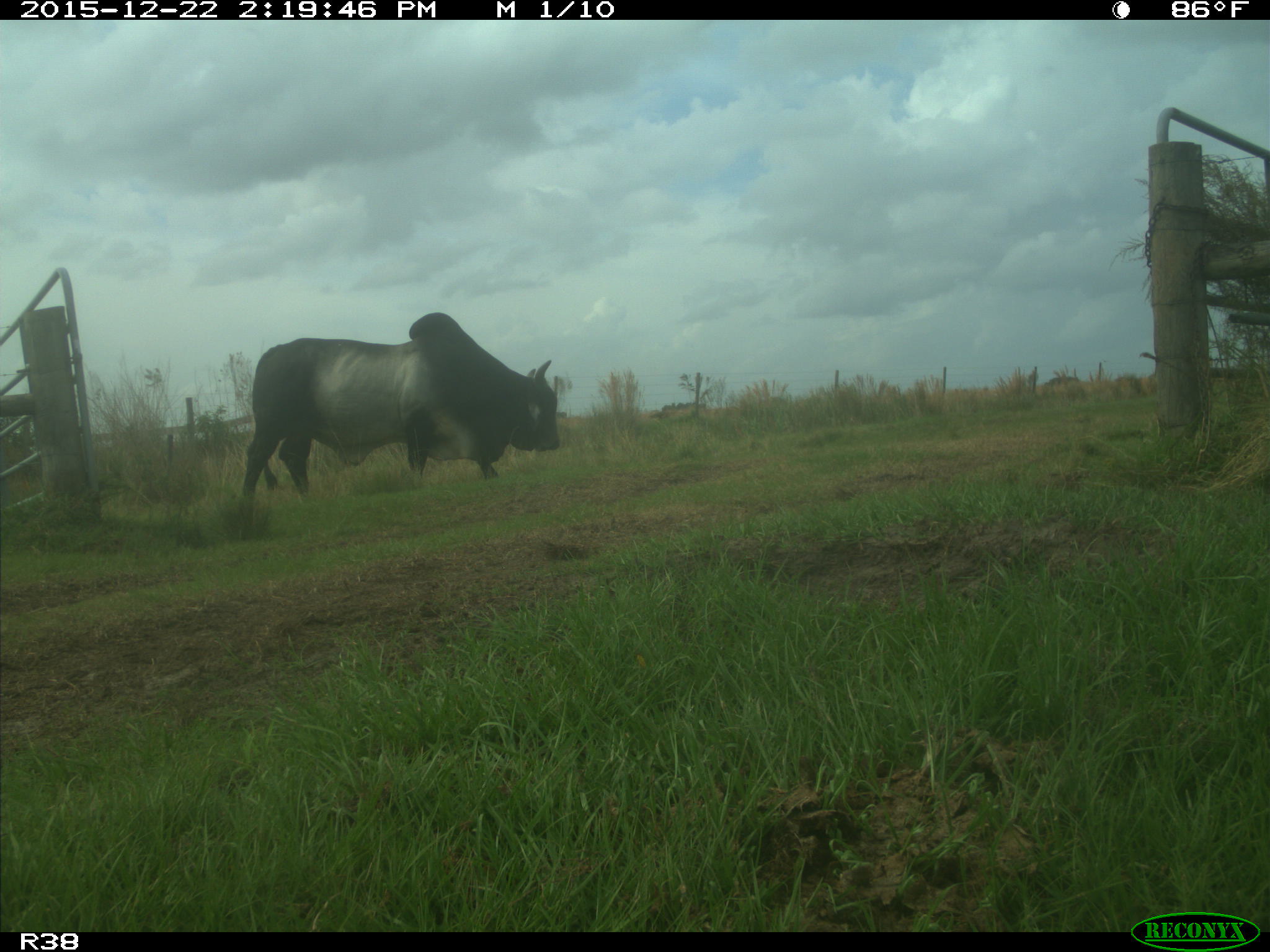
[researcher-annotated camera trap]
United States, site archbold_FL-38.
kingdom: Animalia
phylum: Chordata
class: Mammalia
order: Artiodactyla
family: Bovidae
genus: Bos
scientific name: Bos taurus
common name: domestic cow